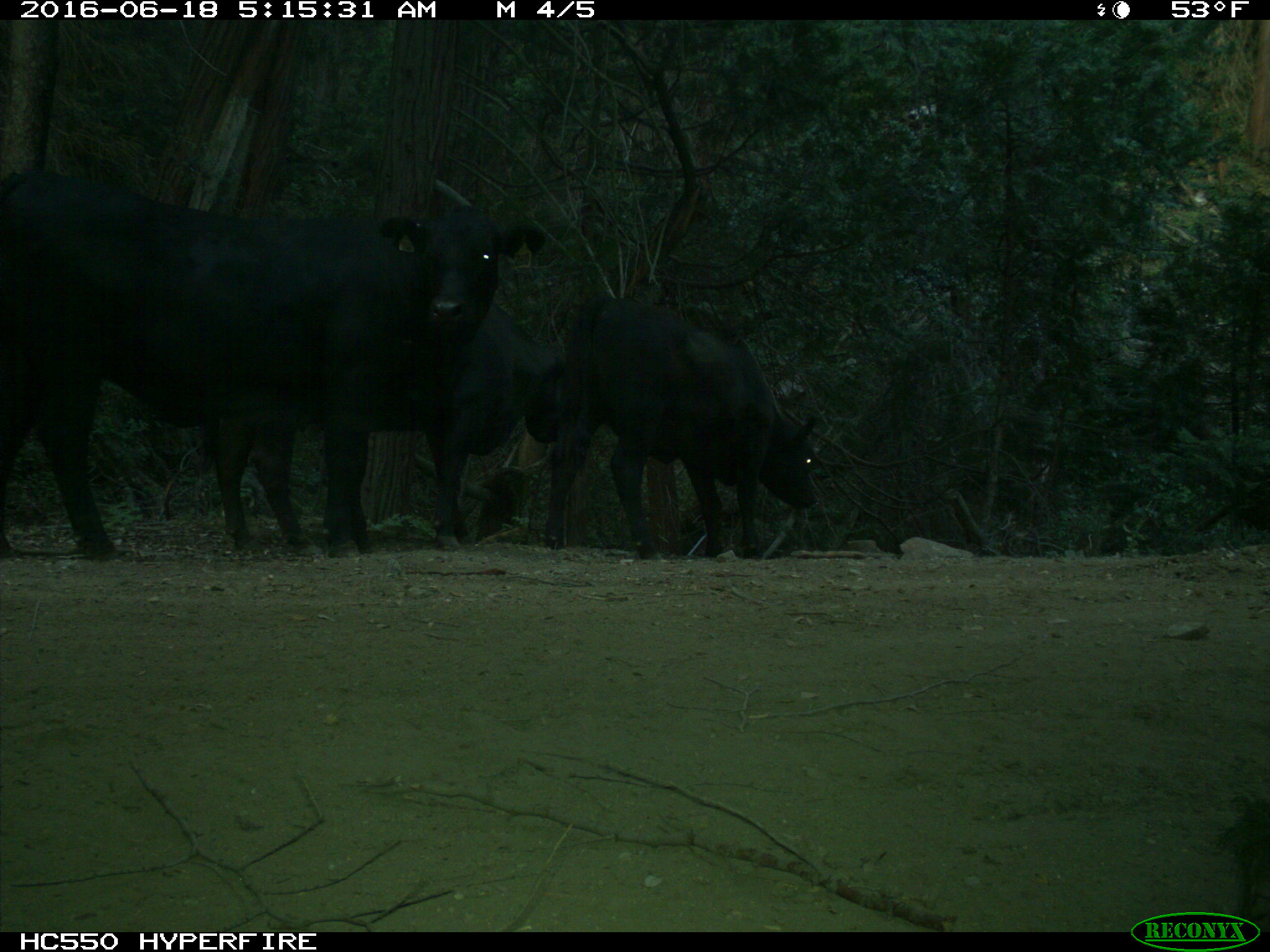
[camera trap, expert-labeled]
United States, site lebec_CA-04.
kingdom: Animalia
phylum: Chordata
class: Mammalia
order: Artiodactyla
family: Bovidae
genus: Bos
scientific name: Bos taurus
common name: domestic cow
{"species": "Bos taurus (domestic cow)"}